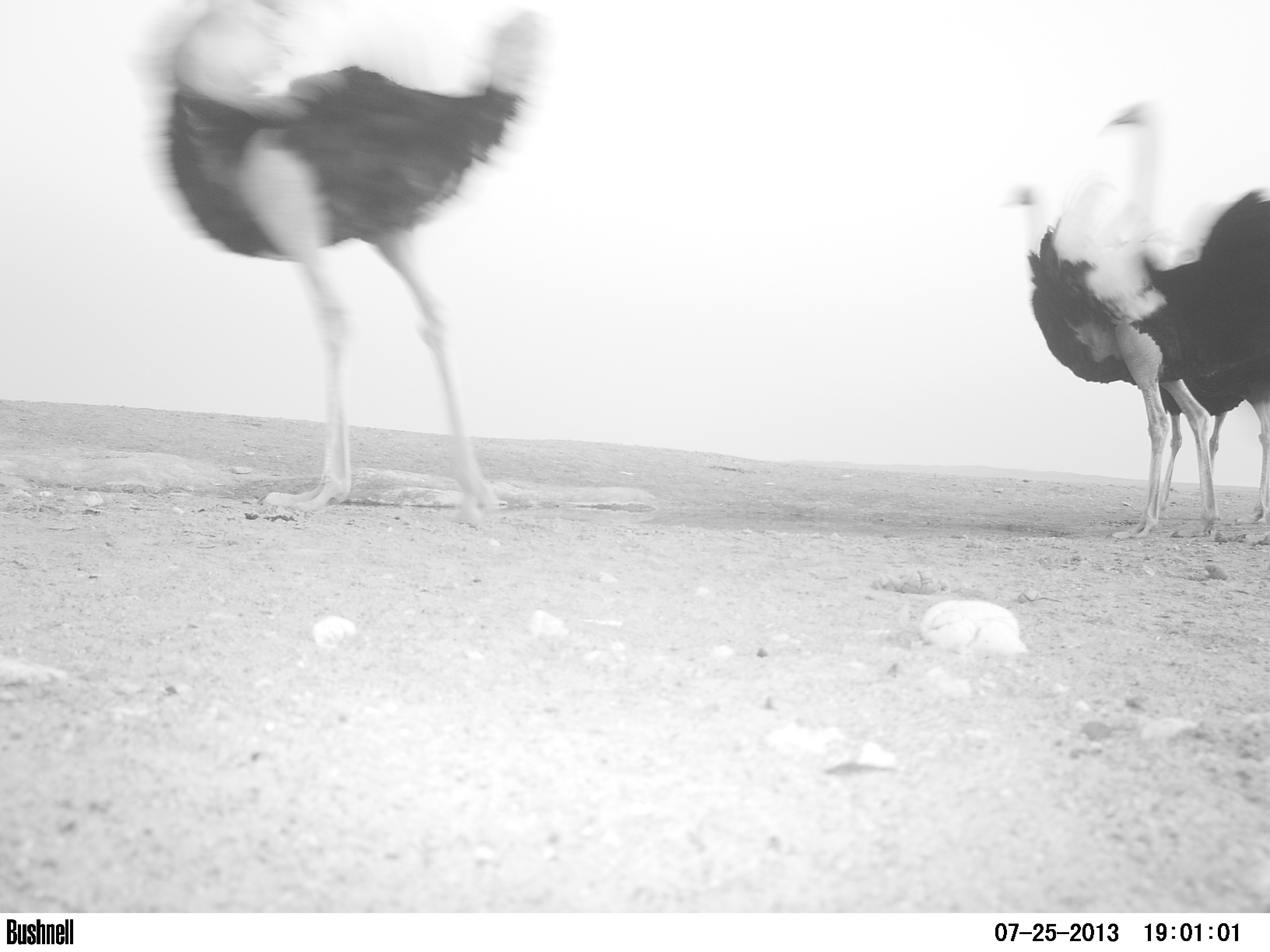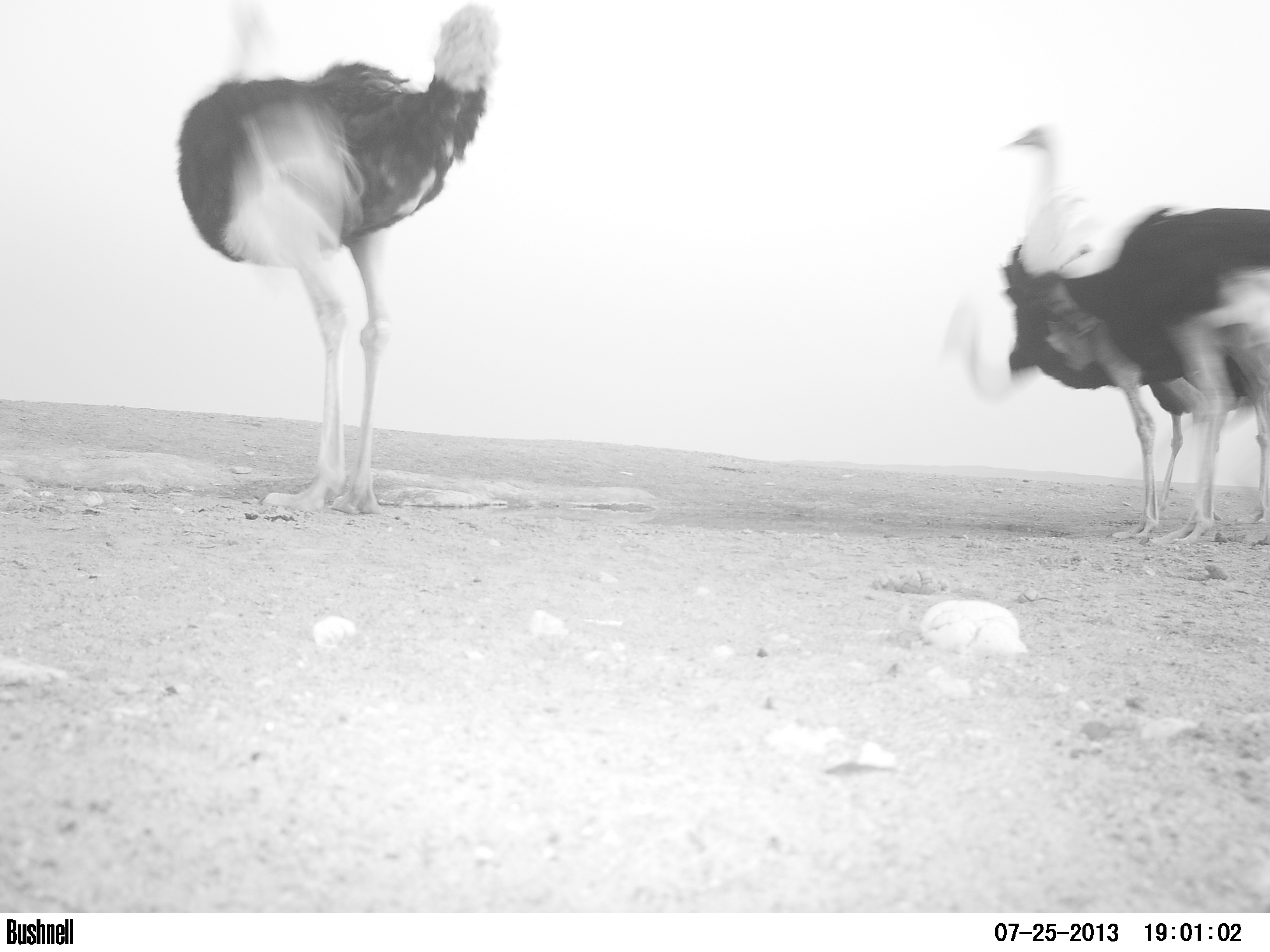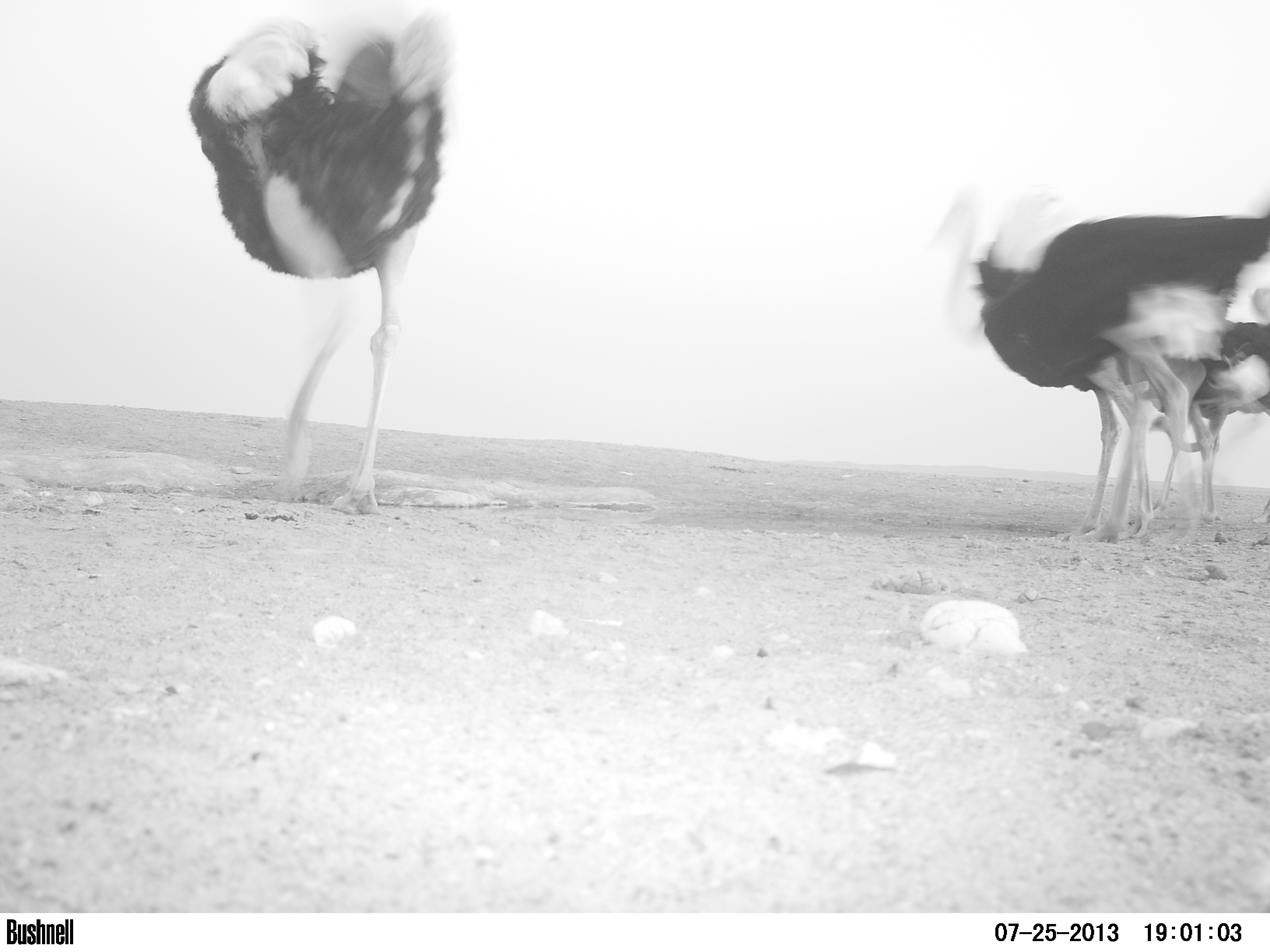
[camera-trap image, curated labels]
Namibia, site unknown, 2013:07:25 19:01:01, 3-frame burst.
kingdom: Animalia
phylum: Chordata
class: Aves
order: Struthioniformes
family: Struthionidae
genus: Struthio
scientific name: Struthio camelus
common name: common ostrich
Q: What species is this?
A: Struthio camelus (common ostrich).